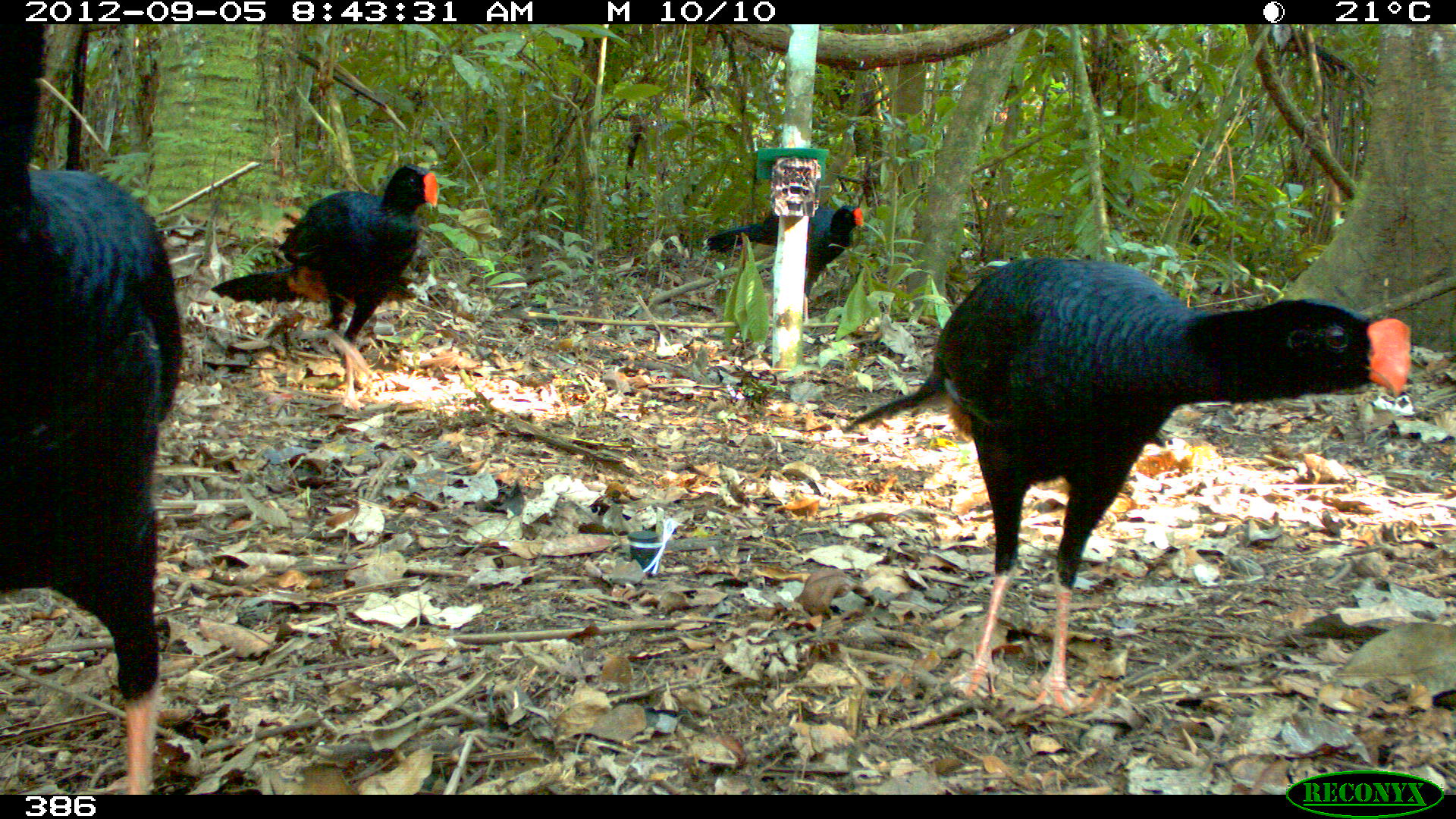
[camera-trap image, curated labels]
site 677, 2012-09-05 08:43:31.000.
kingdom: Animalia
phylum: Chordata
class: Aves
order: Galliformes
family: Cracidae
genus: Mitu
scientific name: Mitu tuberosum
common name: razor-billed curassow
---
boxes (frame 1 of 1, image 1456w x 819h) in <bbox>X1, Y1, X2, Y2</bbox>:
mitu tuberosum: <bbox>841, 254, 1410, 712</bbox>; <bbox>0, 24, 180, 790</bbox>; <bbox>208, 162, 437, 411</bbox>; <bbox>701, 196, 865, 319</bbox>